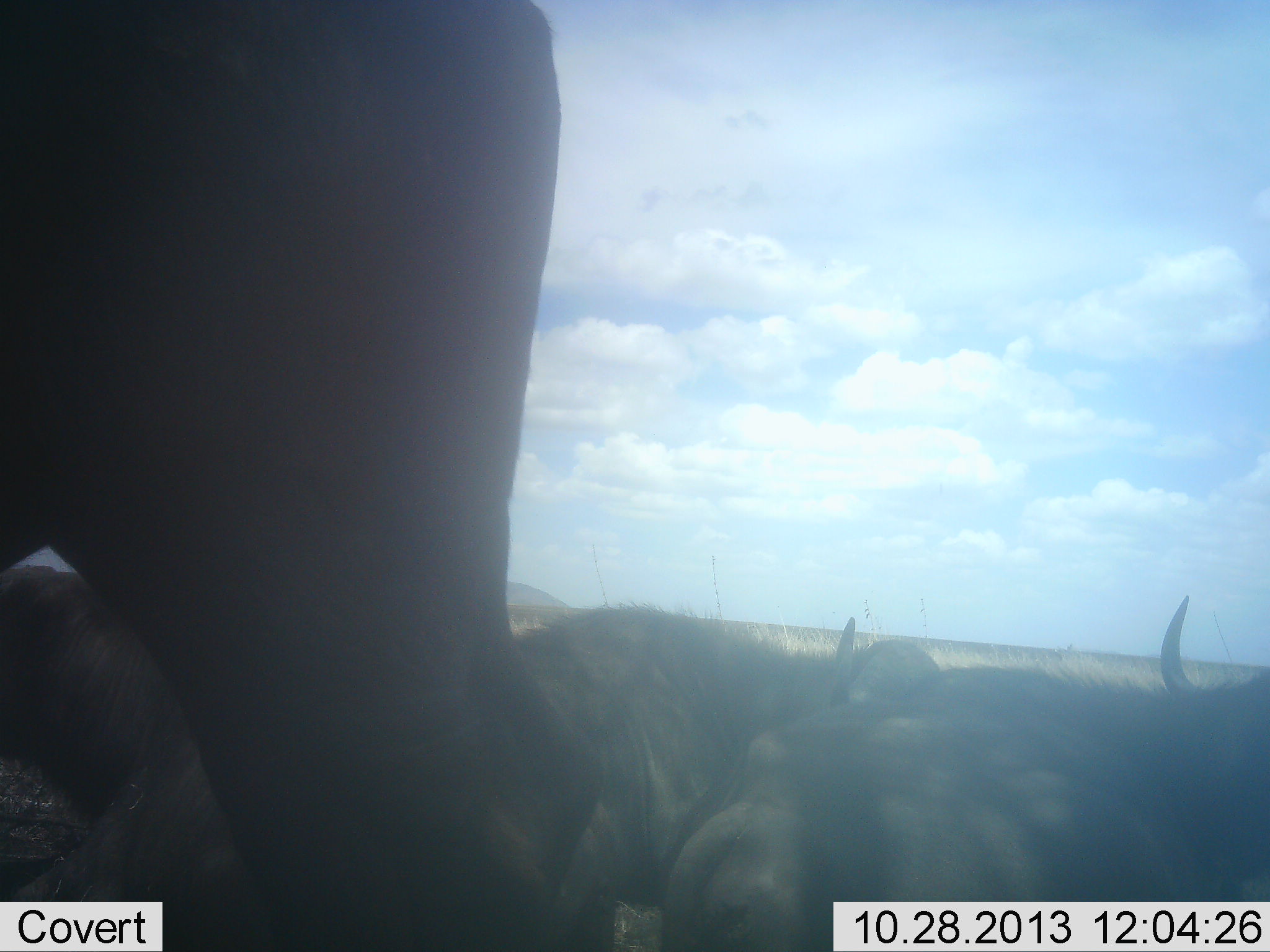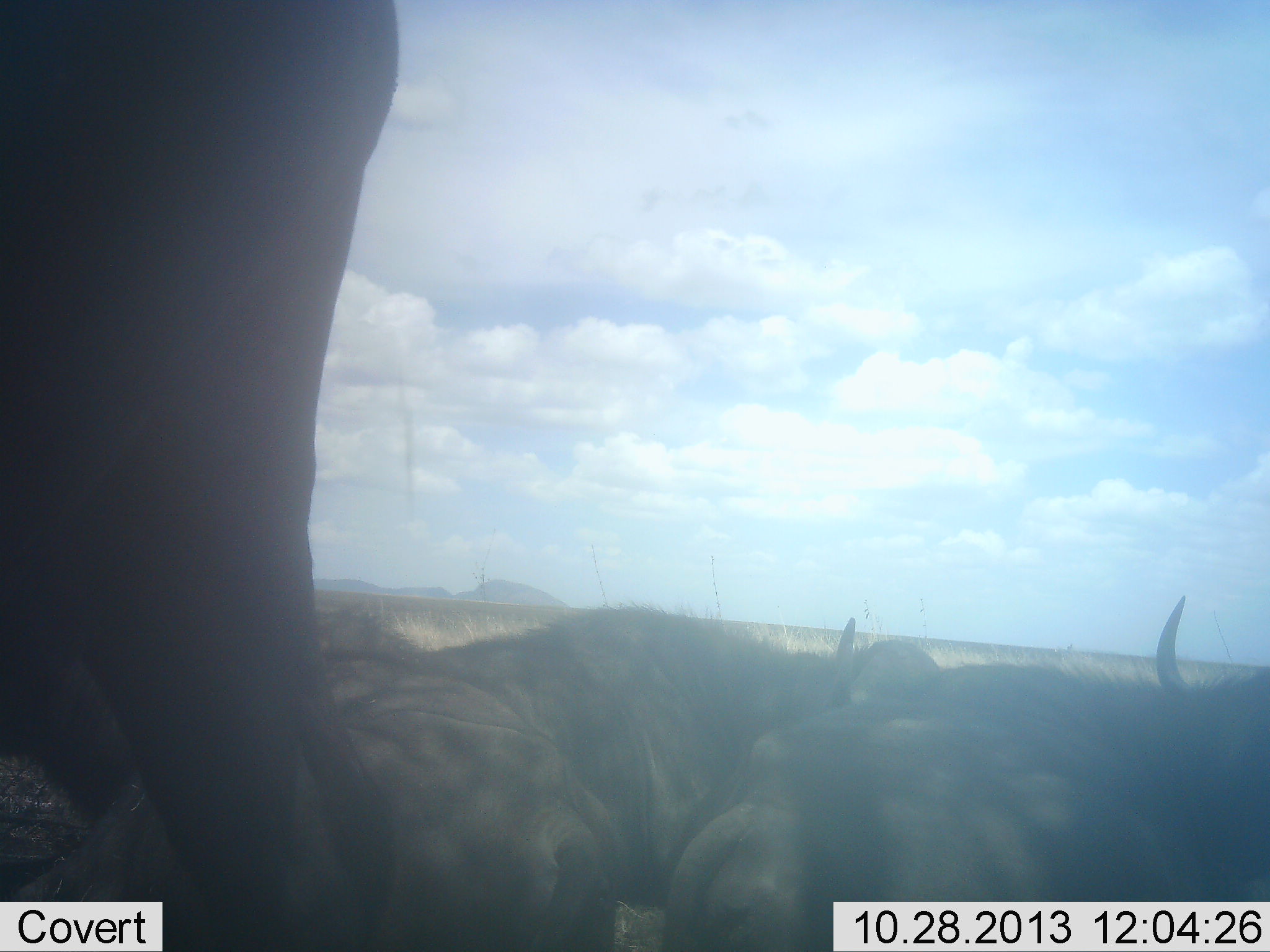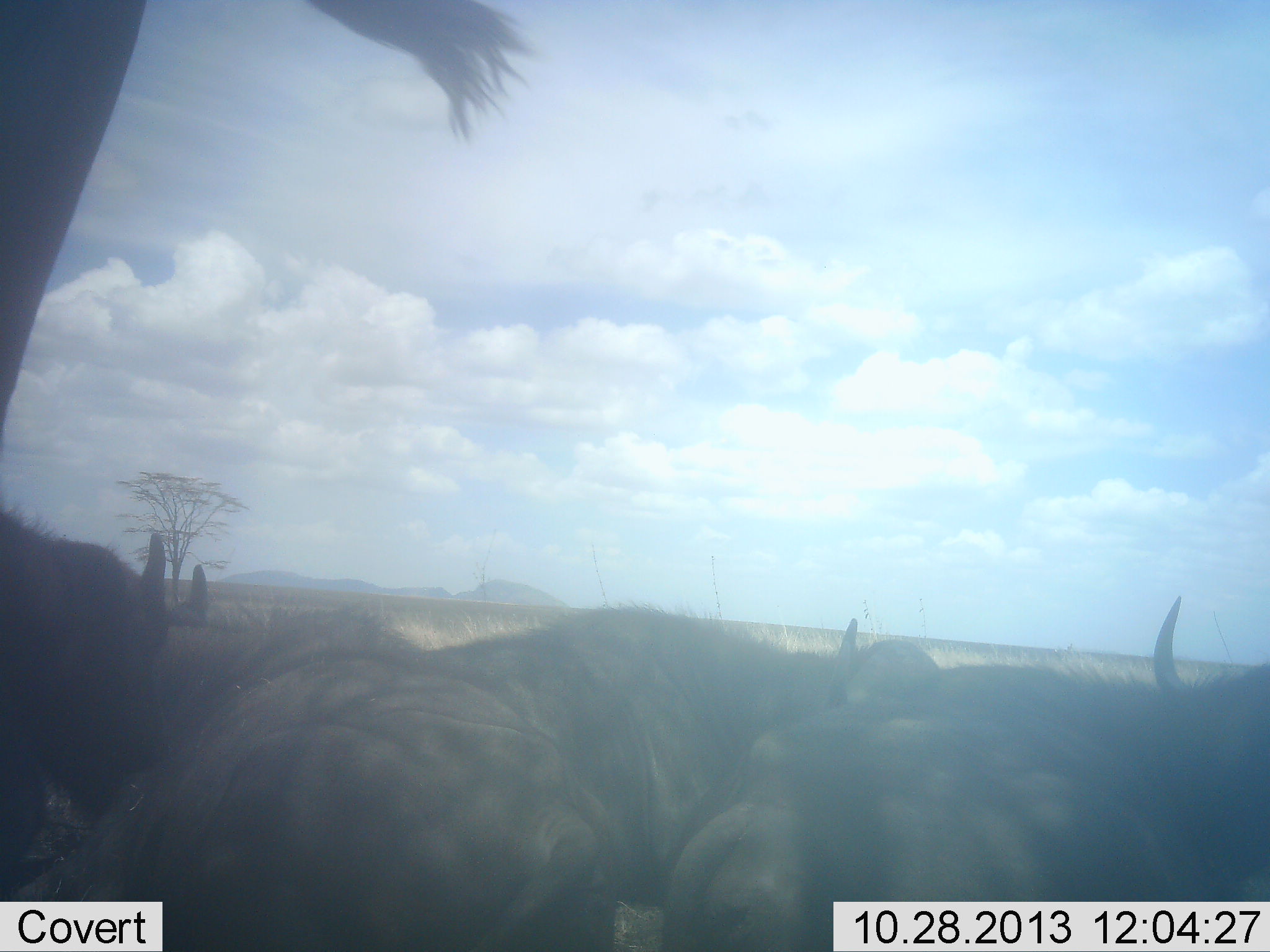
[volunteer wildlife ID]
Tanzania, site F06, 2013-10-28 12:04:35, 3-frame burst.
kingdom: Animalia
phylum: Chordata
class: Mammalia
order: Artiodactyla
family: Bovidae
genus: Connochaetes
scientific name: Connochaetes taurinus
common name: blue wildebeest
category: wildebeest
Wildebeest (blue wildebeest) (Connochaetes taurinus), count 4. Behavior (volunteer vote fractions): standing 80%, resting 70%, moving 20%, interacting 0%. Young present (vote fraction): 0%. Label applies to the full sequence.